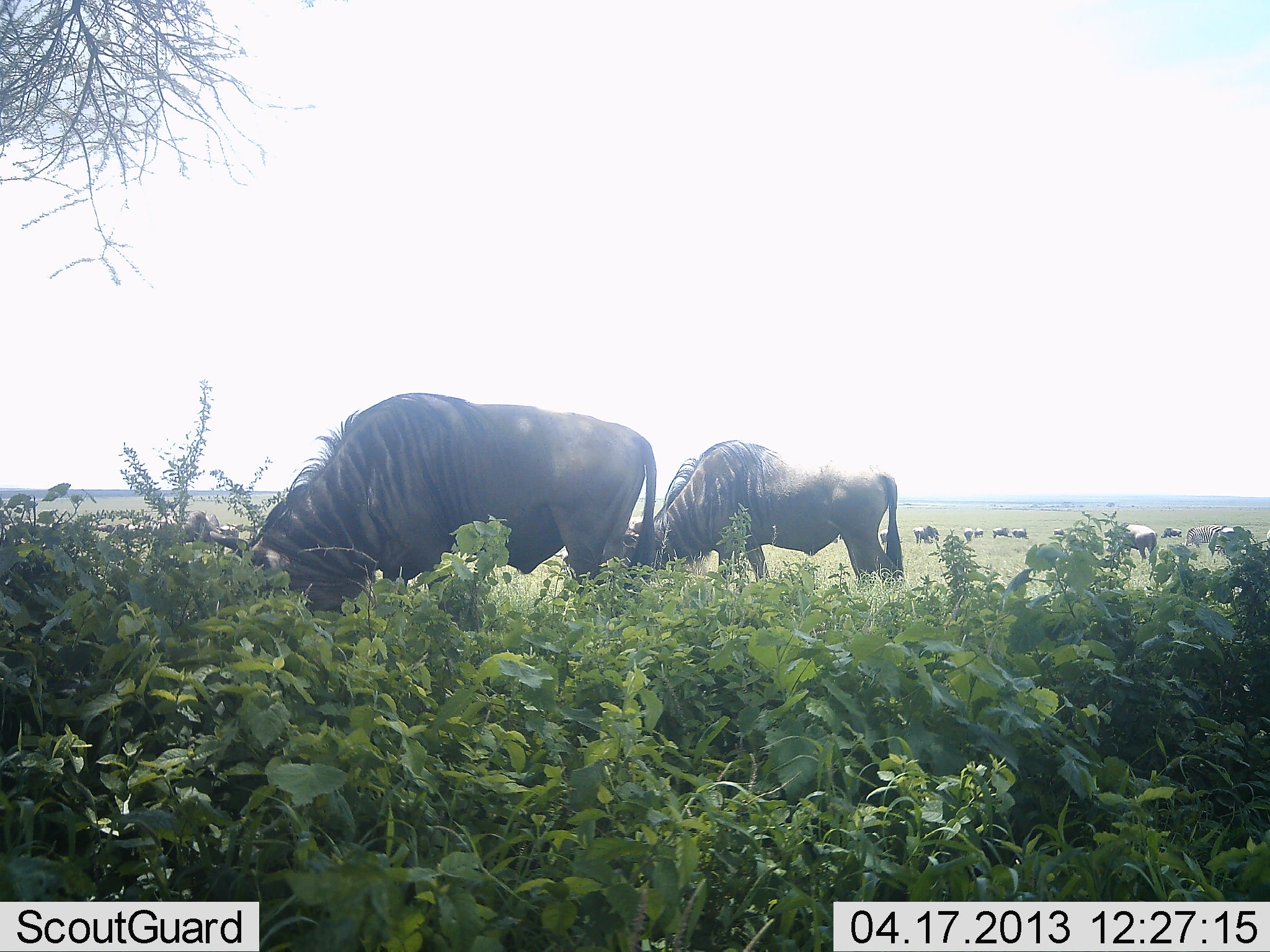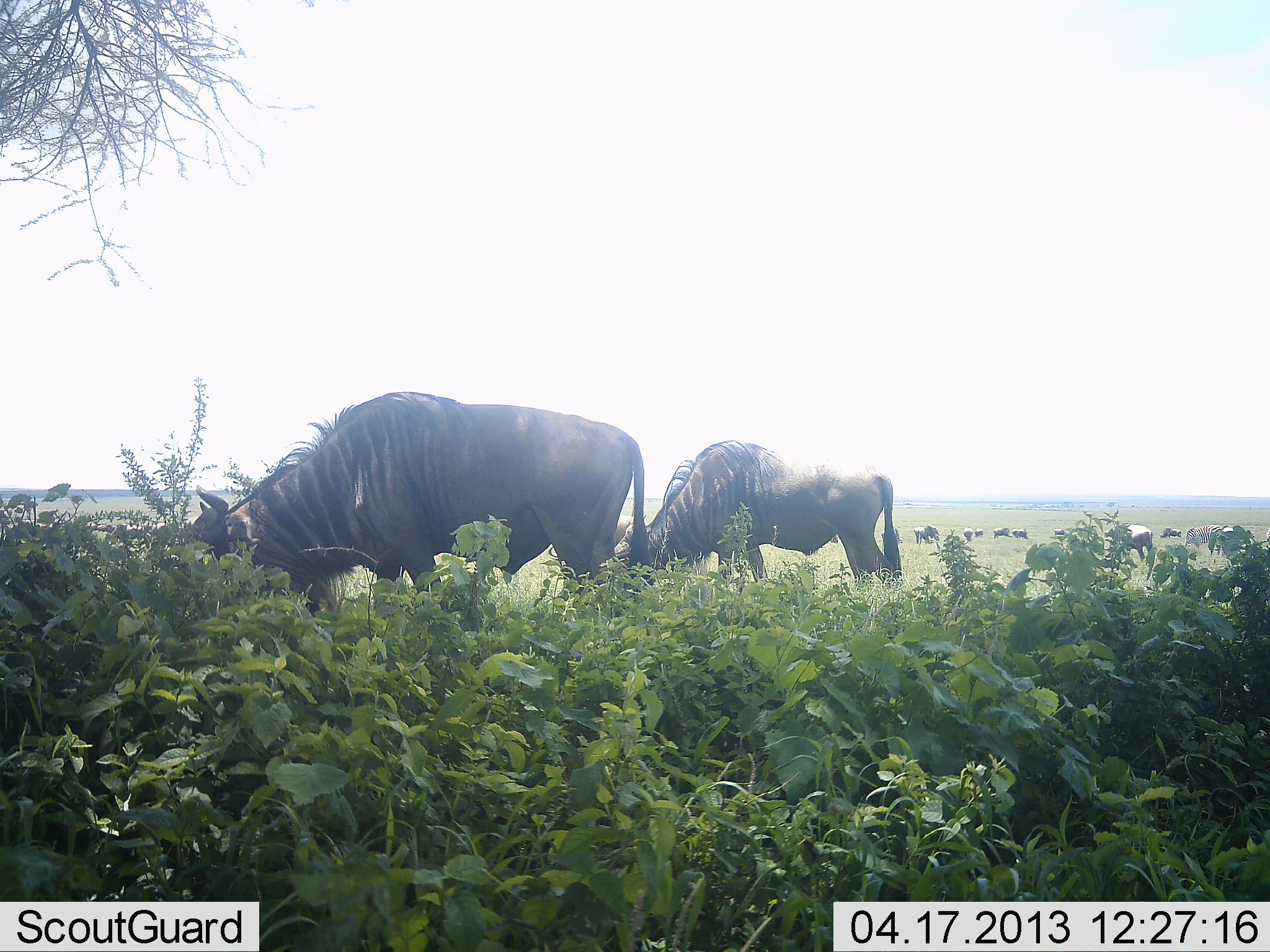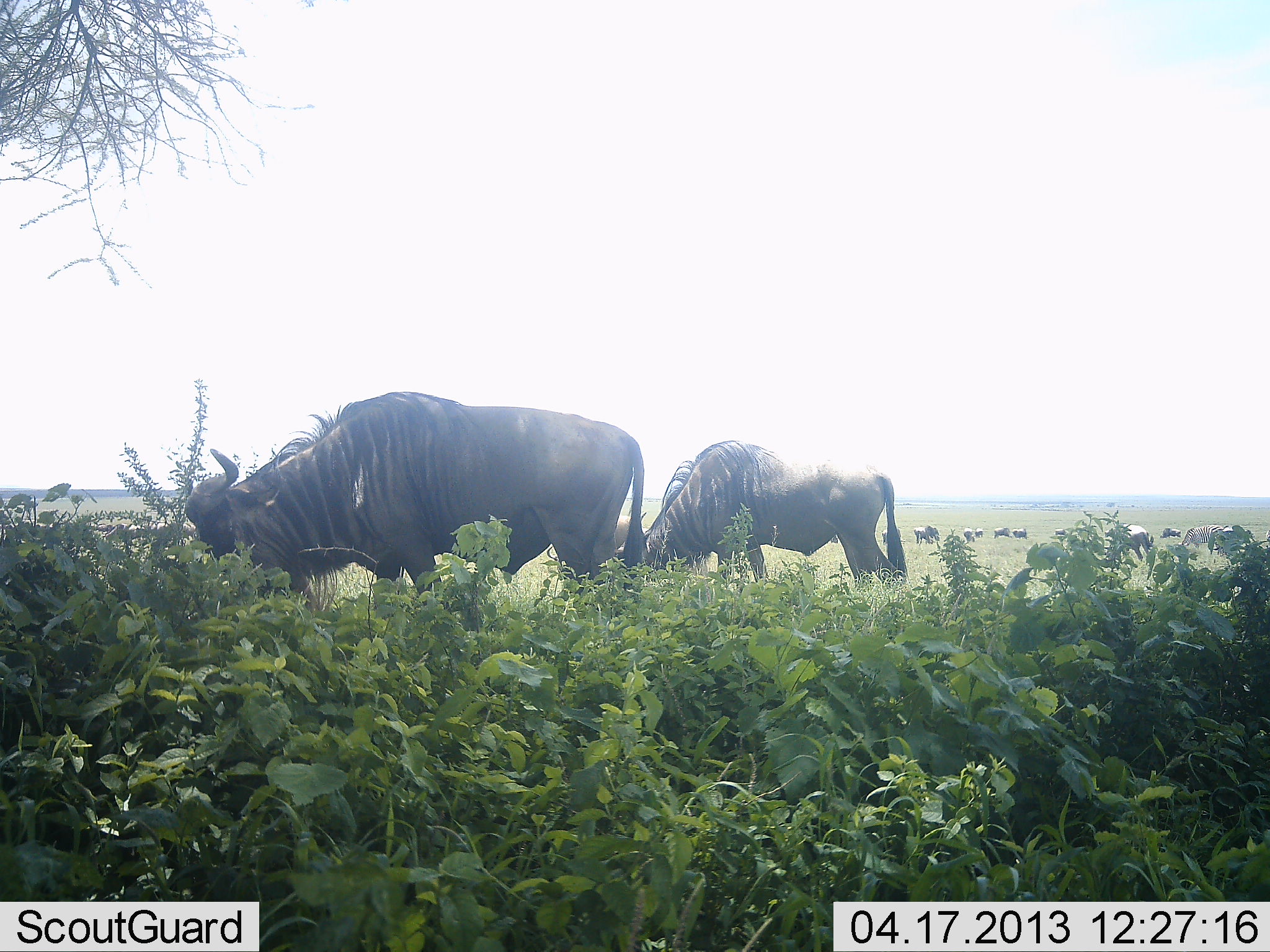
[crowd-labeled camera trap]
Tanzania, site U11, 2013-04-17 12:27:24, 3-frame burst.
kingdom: Animalia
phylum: Chordata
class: Mammalia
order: Artiodactyla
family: Bovidae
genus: Connochaetes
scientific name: Connochaetes taurinus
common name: blue wildebeest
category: wildebeest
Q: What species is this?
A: Wildebeest (blue wildebeest) (Connochaetes taurinus).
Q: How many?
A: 11-50.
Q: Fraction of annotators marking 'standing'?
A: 33%.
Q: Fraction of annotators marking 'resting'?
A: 0%.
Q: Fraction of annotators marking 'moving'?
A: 11%.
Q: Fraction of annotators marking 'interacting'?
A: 0%.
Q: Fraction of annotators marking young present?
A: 0%.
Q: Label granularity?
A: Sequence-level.